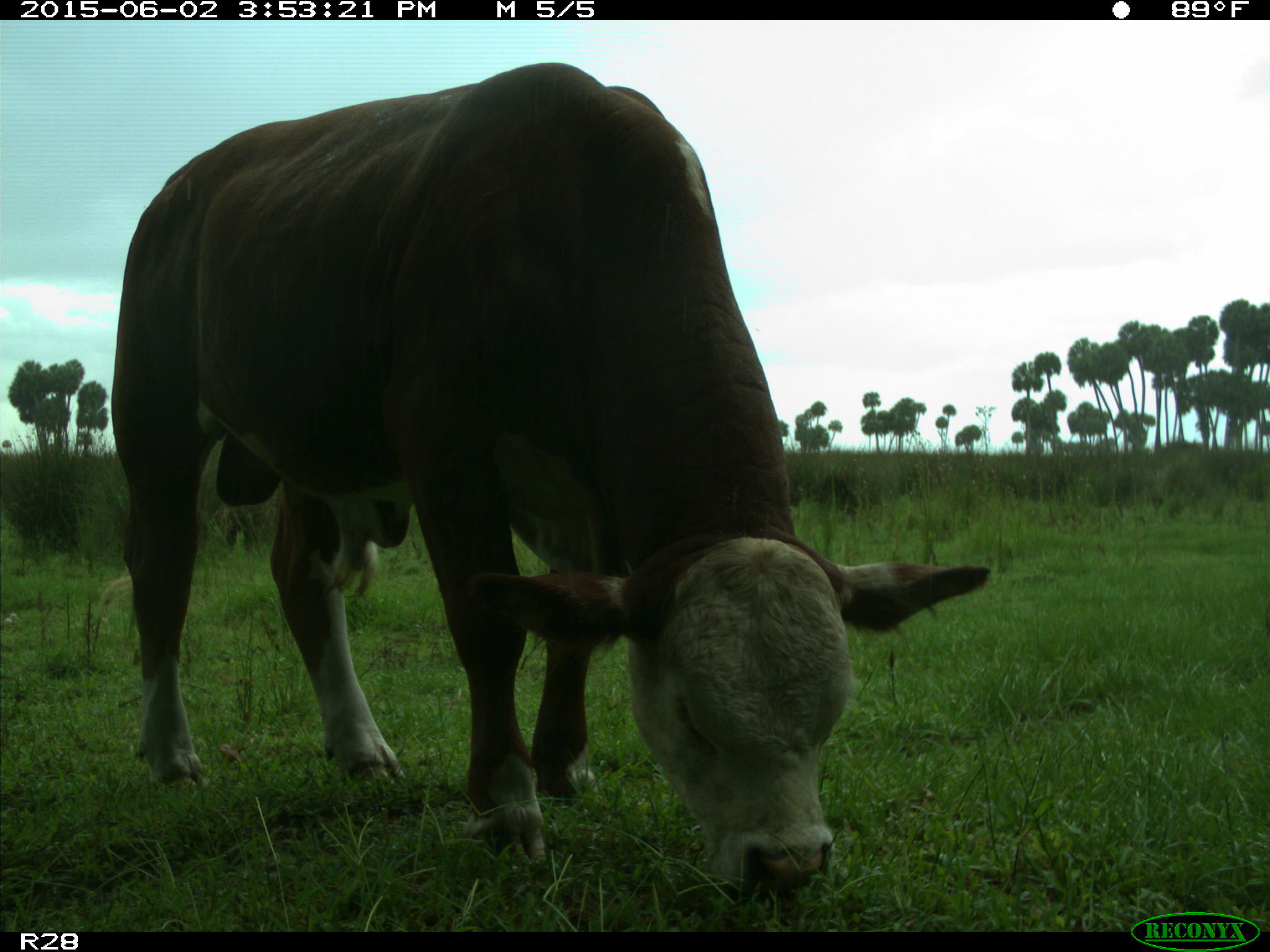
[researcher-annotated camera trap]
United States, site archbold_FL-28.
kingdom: Animalia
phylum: Chordata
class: Mammalia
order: Artiodactyla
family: Bovidae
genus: Bos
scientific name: Bos taurus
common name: domestic cow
Bos taurus (domestic cow).